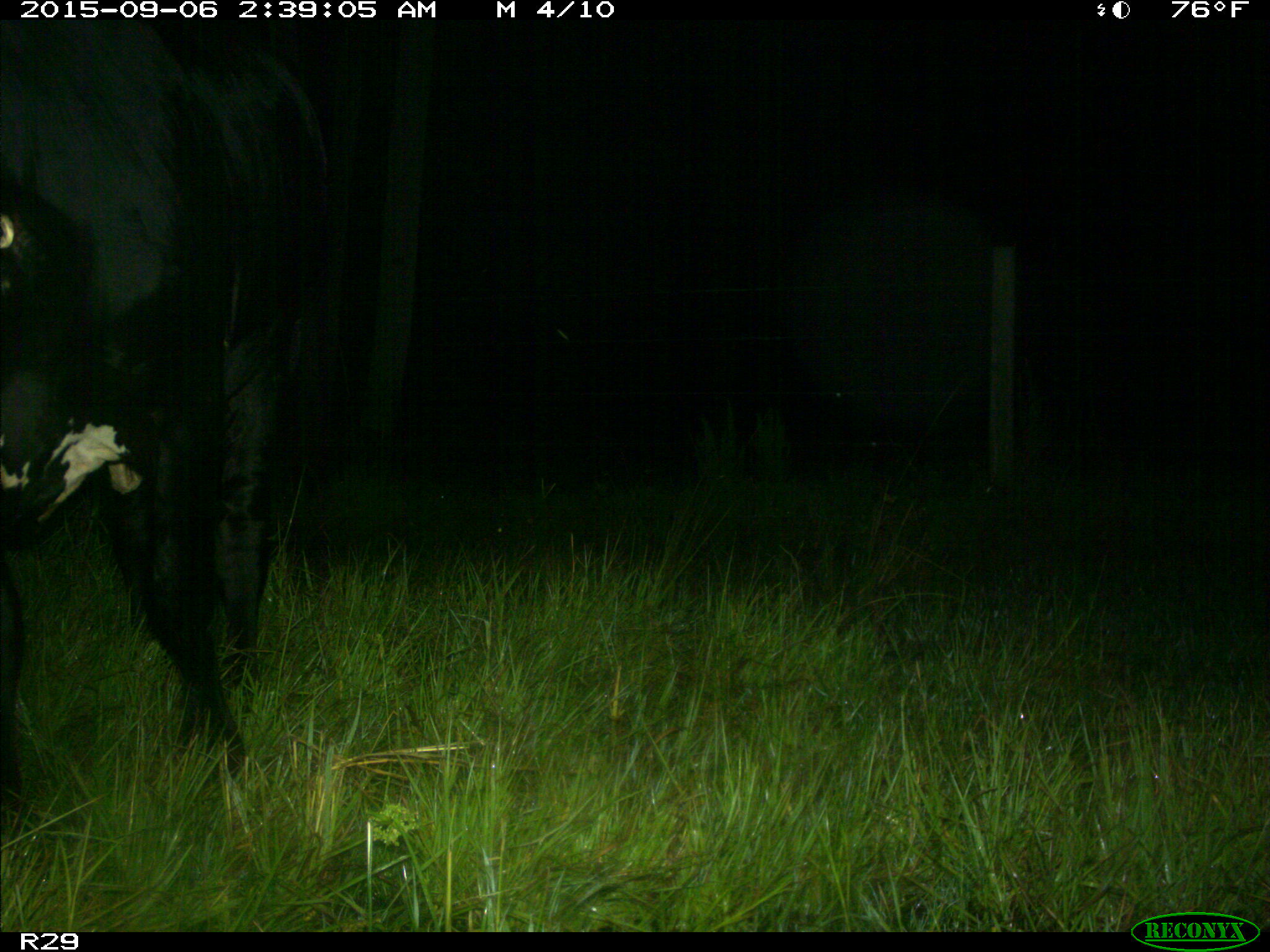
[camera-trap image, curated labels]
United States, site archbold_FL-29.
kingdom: Animalia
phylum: Chordata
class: Mammalia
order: Artiodactyla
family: Bovidae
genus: Bos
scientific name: Bos taurus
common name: domestic cow